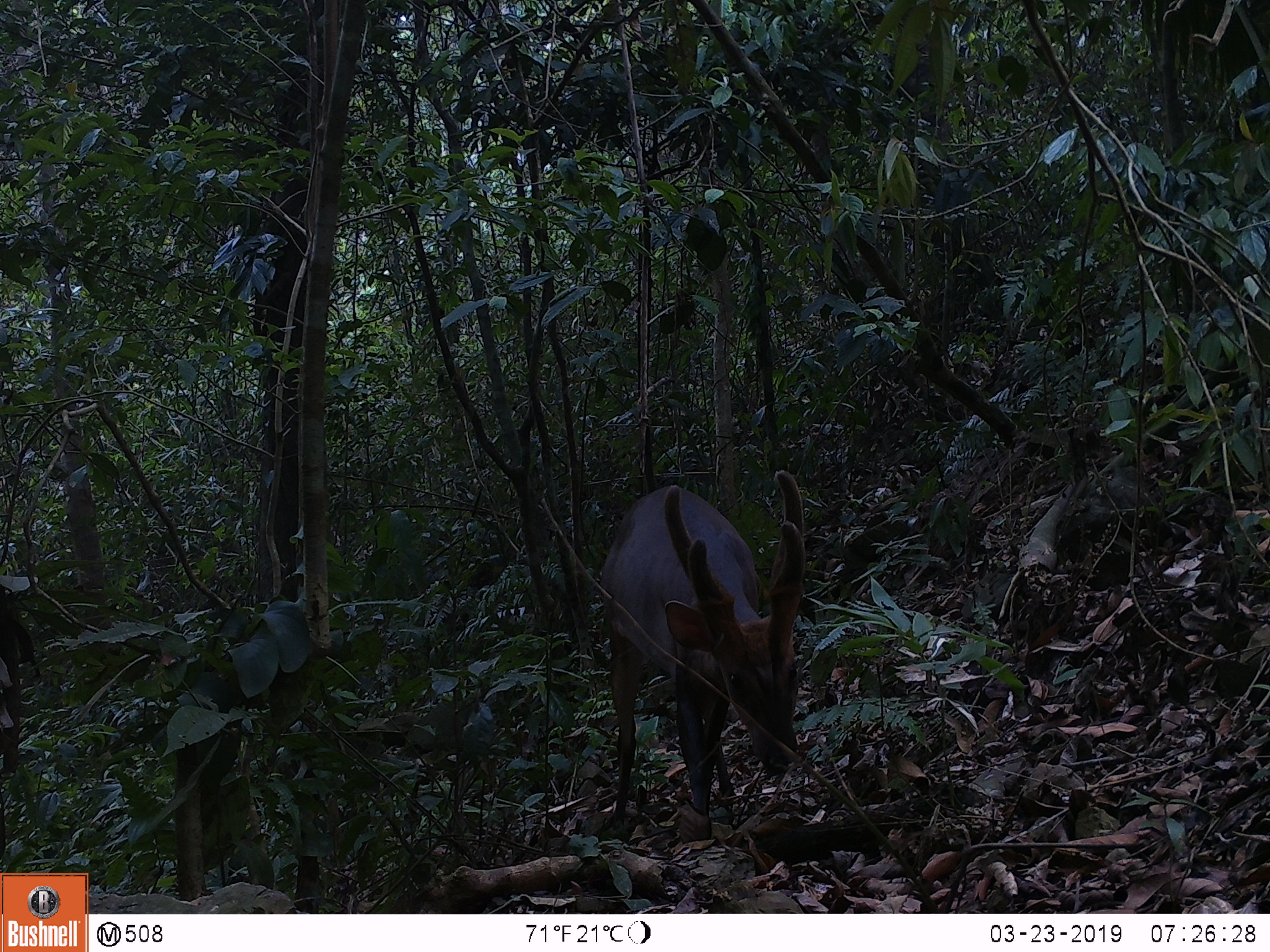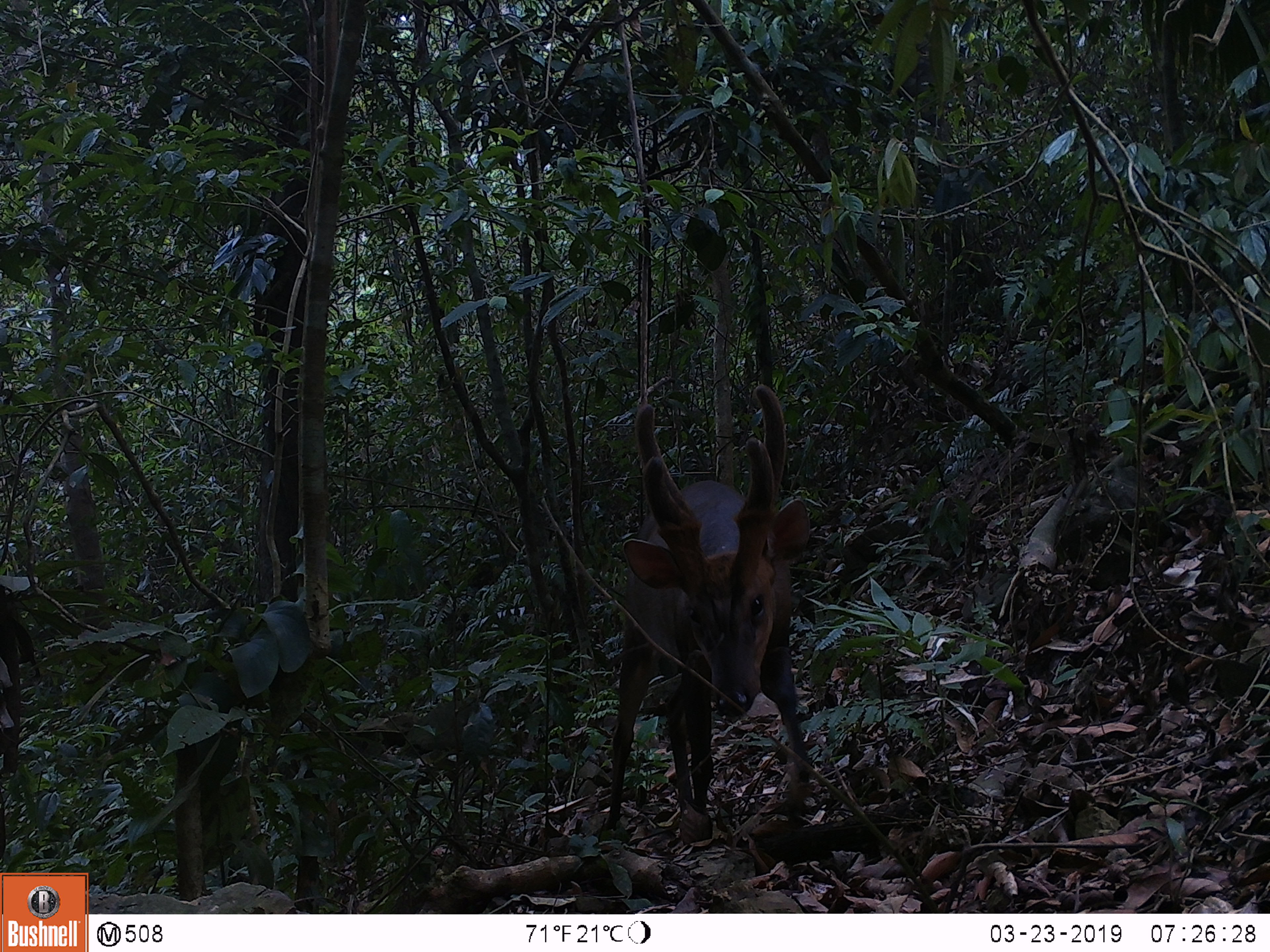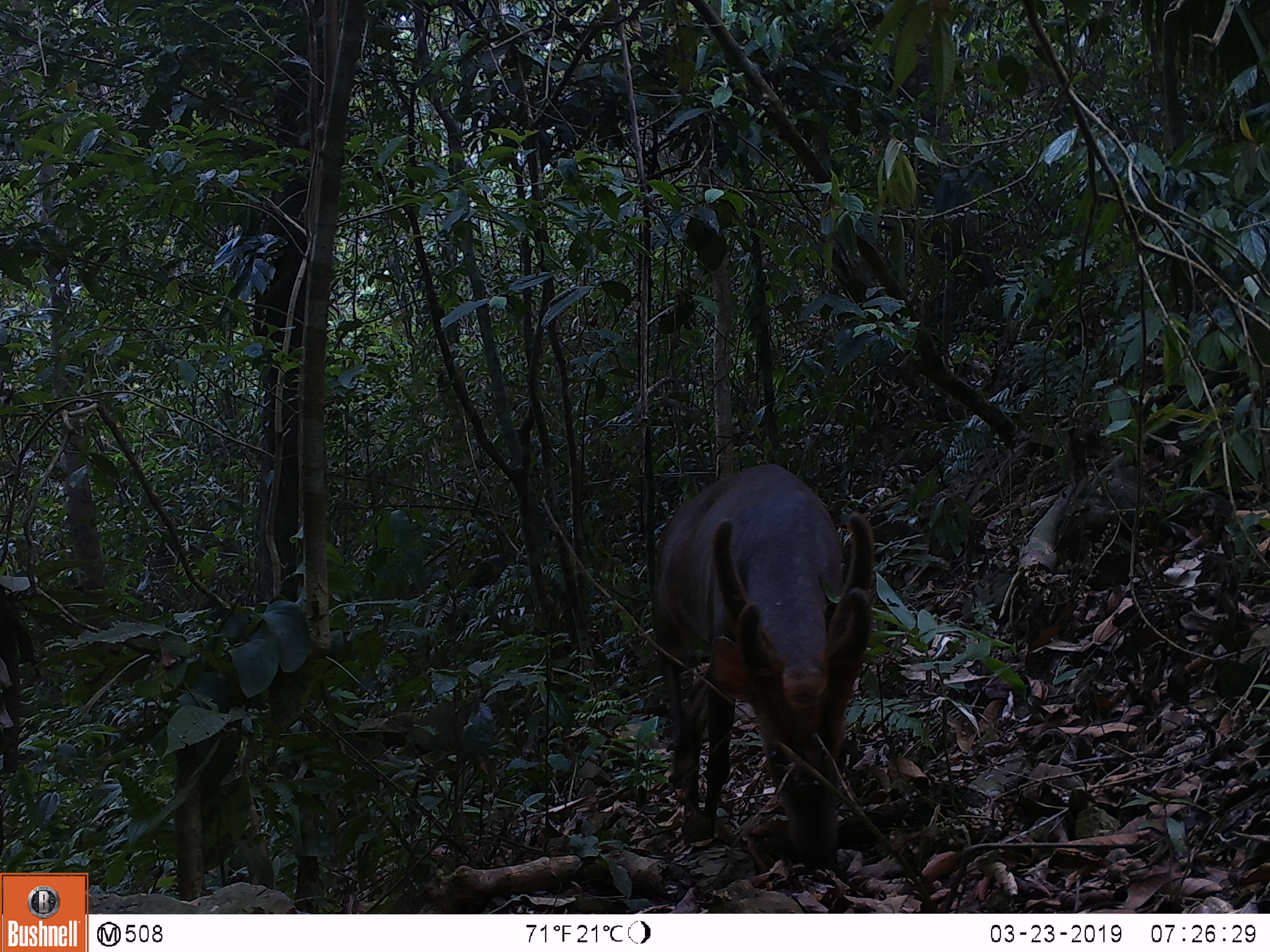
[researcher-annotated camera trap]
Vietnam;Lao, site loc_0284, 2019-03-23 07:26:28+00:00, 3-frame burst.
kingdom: Animalia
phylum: Chordata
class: Mammalia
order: Artiodactyla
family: Cervidae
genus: Muntiacus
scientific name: Muntiacus vuquangensis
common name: large-antlered muntjac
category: large antlered muntjac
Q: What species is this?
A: Large antlered muntjac (large-antlered muntjac) (Muntiacus vuquangensis).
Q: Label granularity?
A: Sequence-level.